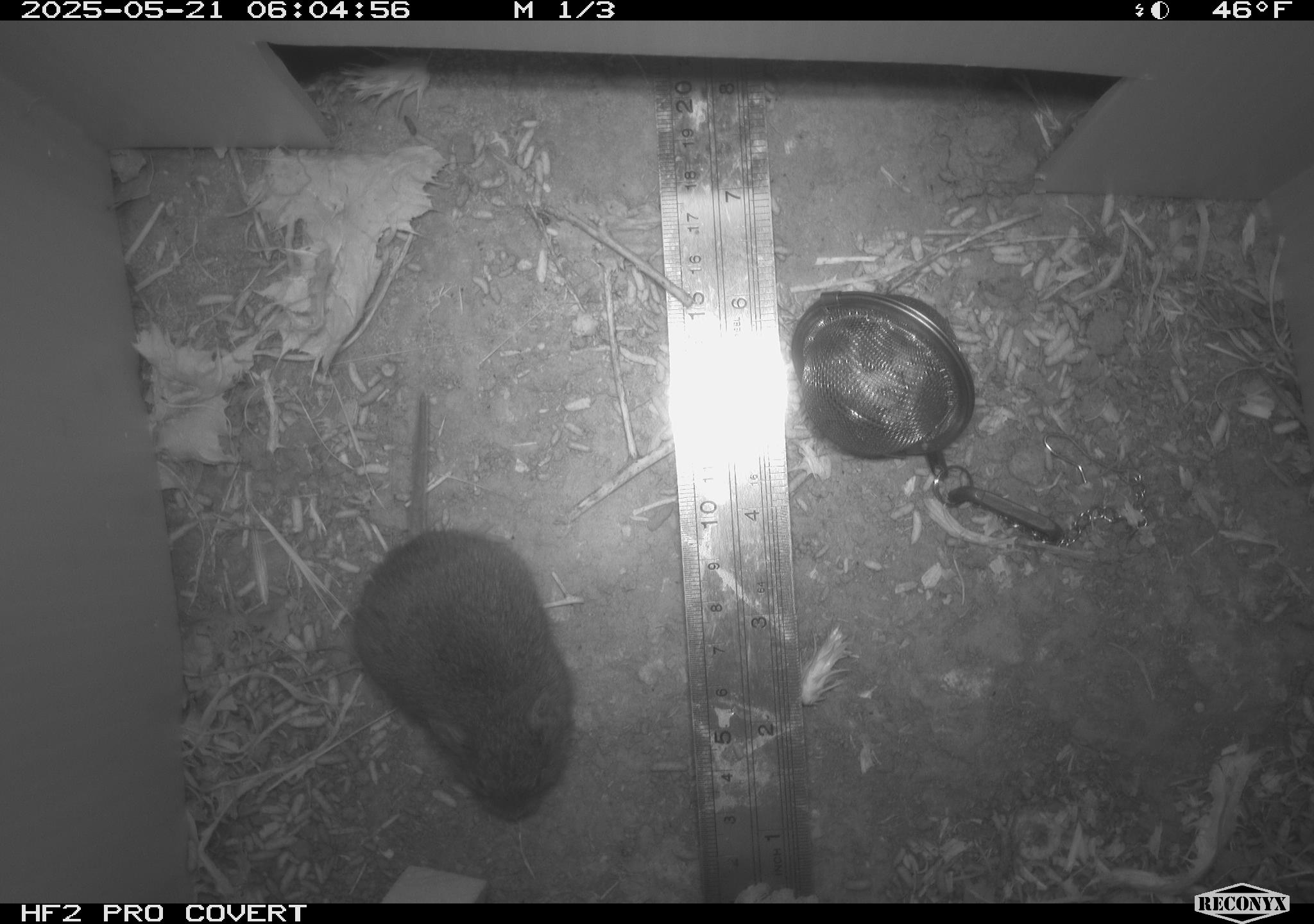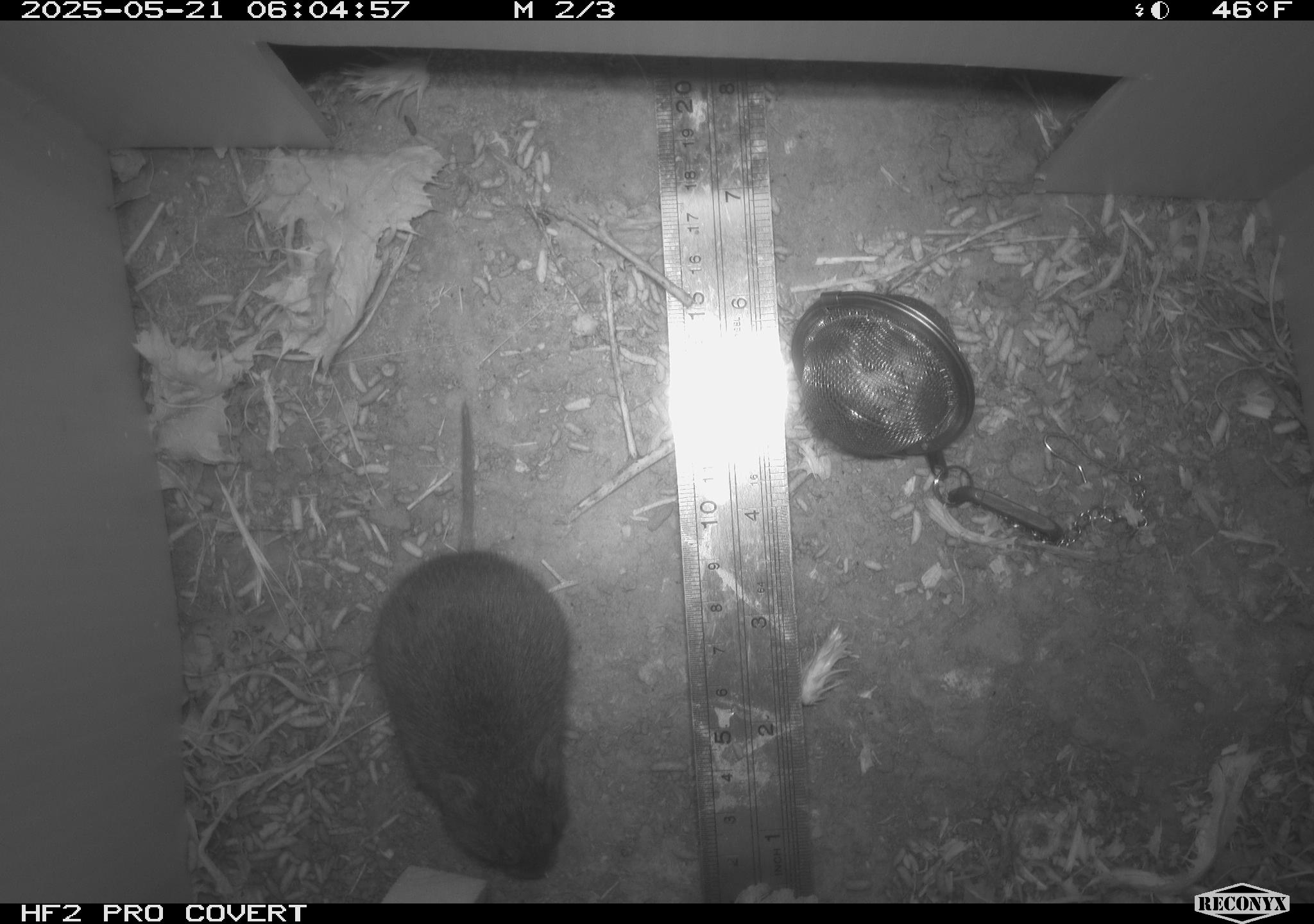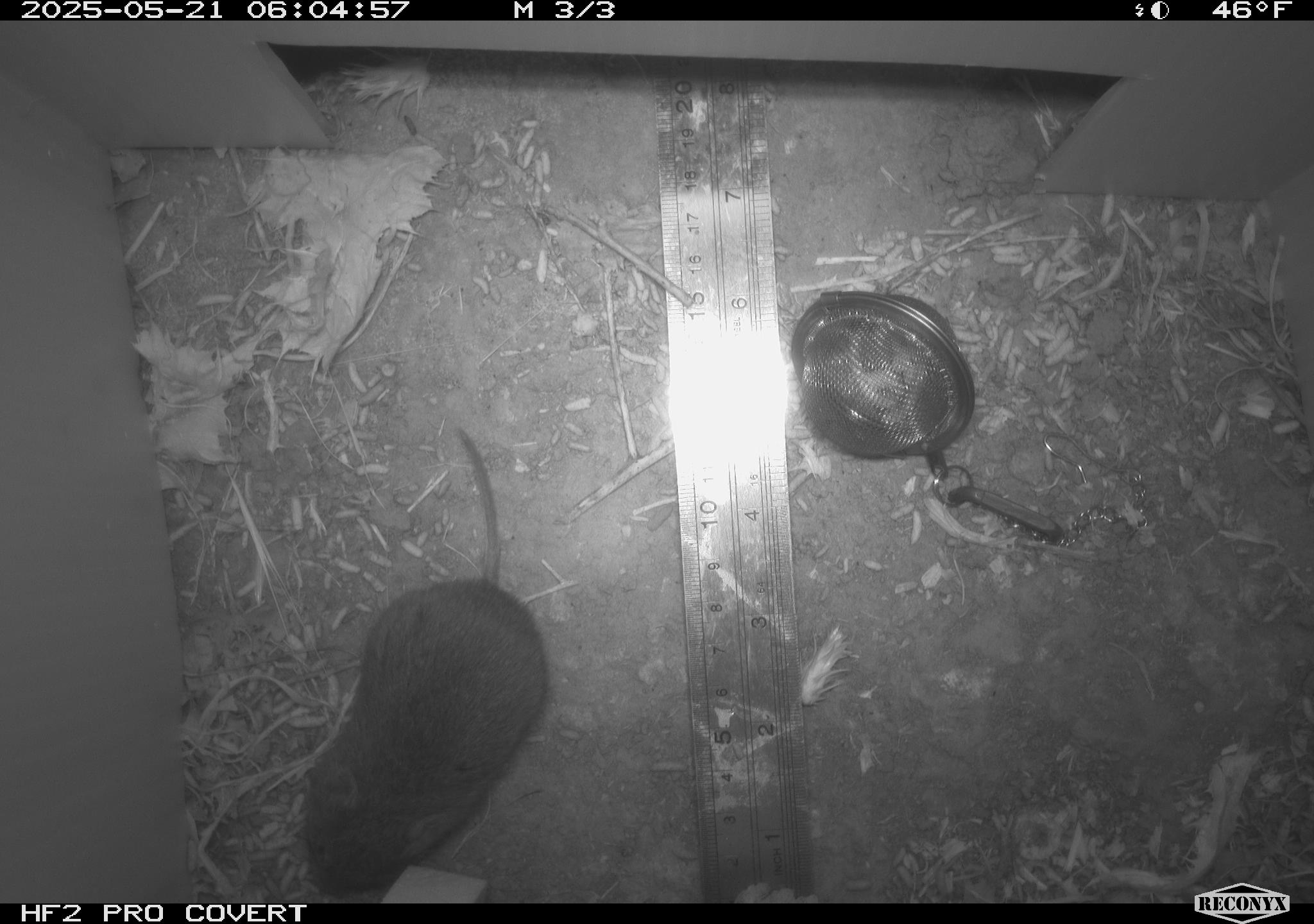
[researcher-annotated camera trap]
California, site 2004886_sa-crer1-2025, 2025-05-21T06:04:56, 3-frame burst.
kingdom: Animalia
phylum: Chordata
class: Mammalia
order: Rodentia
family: Cricetidae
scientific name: Arvicolinae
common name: voles, lemmings, and muskrats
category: arvicolinae subfamily